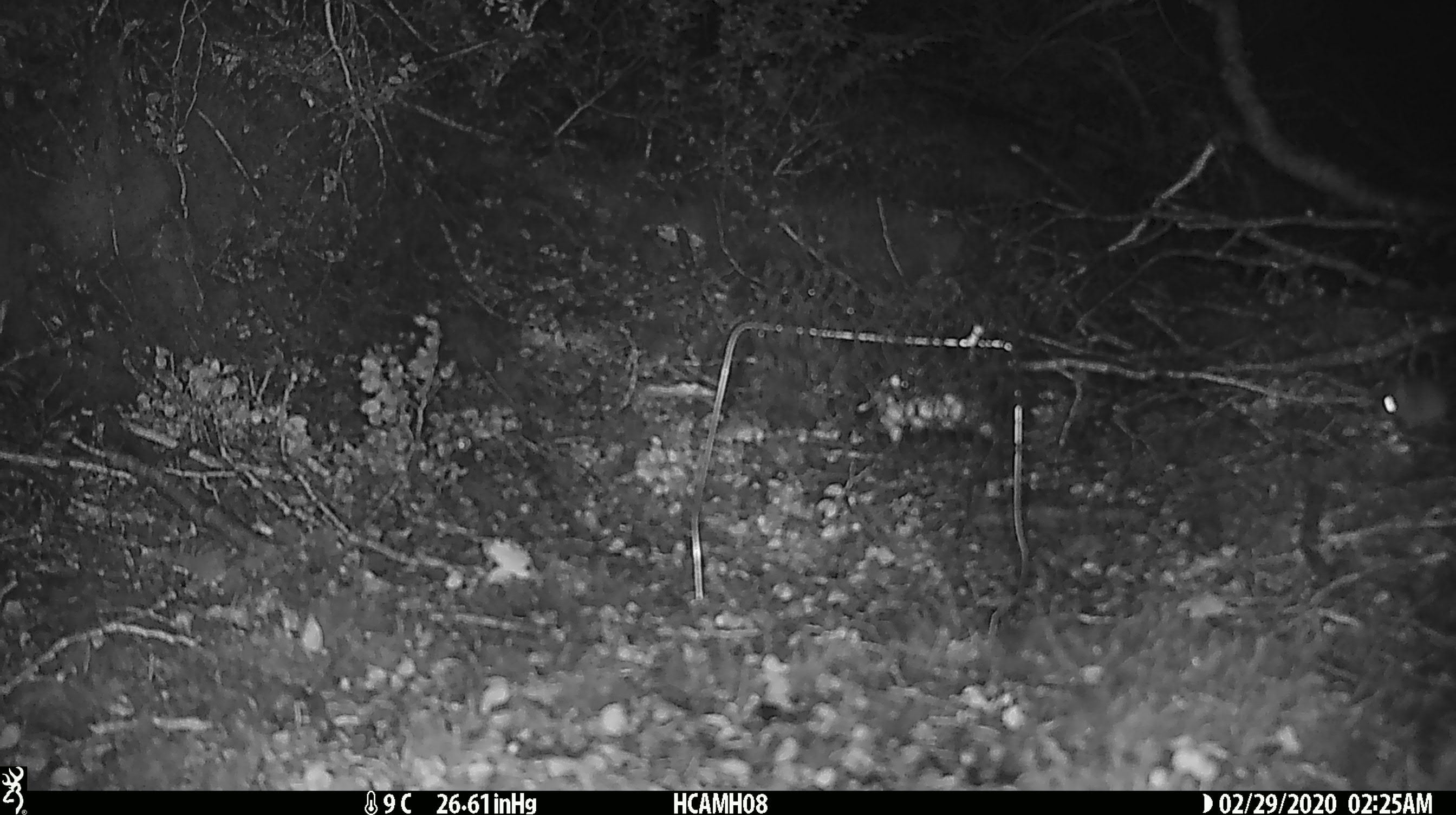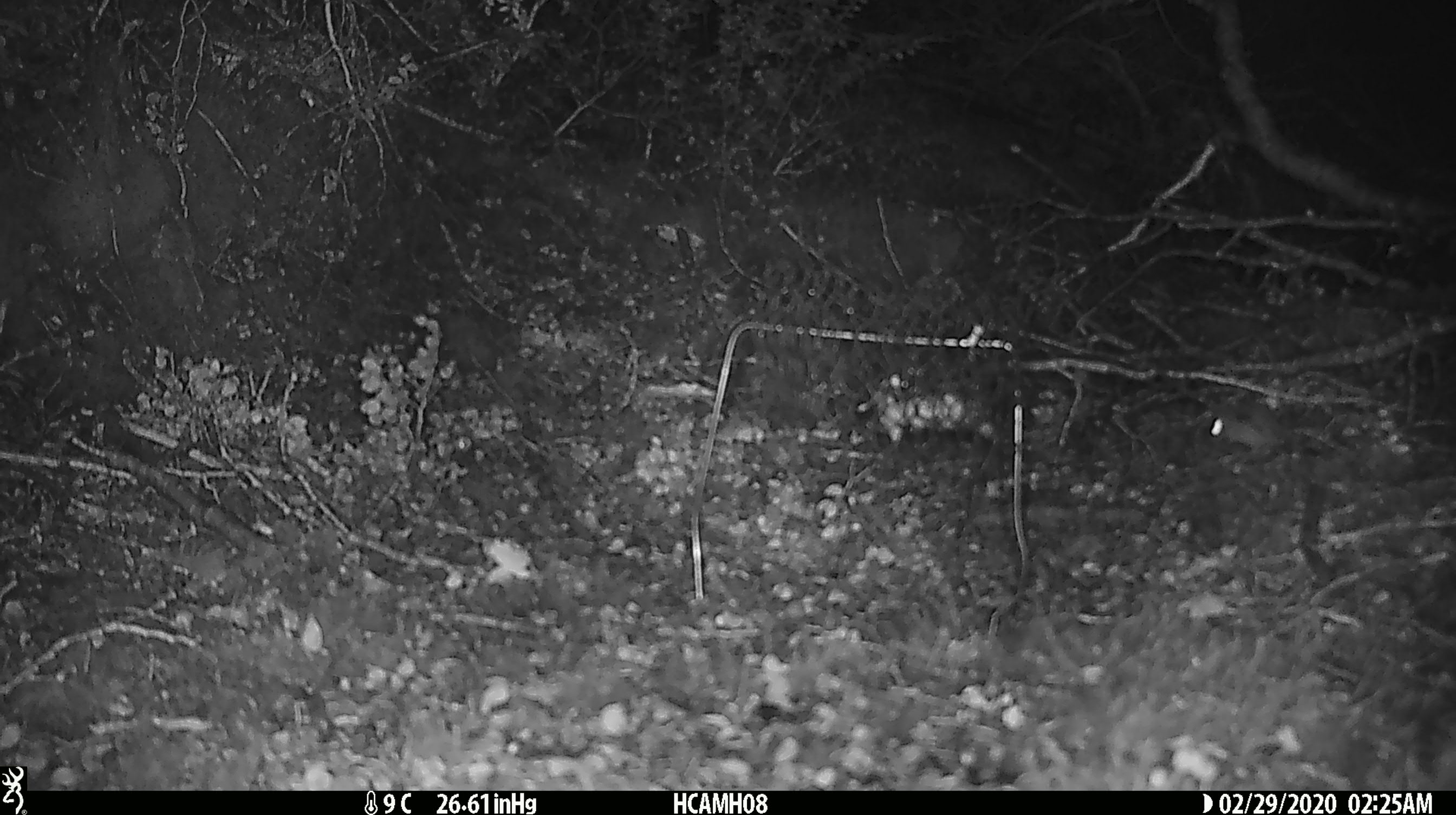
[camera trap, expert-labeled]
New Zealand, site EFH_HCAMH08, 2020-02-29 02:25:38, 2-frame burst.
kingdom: Animalia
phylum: Chordata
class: Mammalia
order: Rodentia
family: Muridae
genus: Mus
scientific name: Mus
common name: mouse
Mouse (Mus).